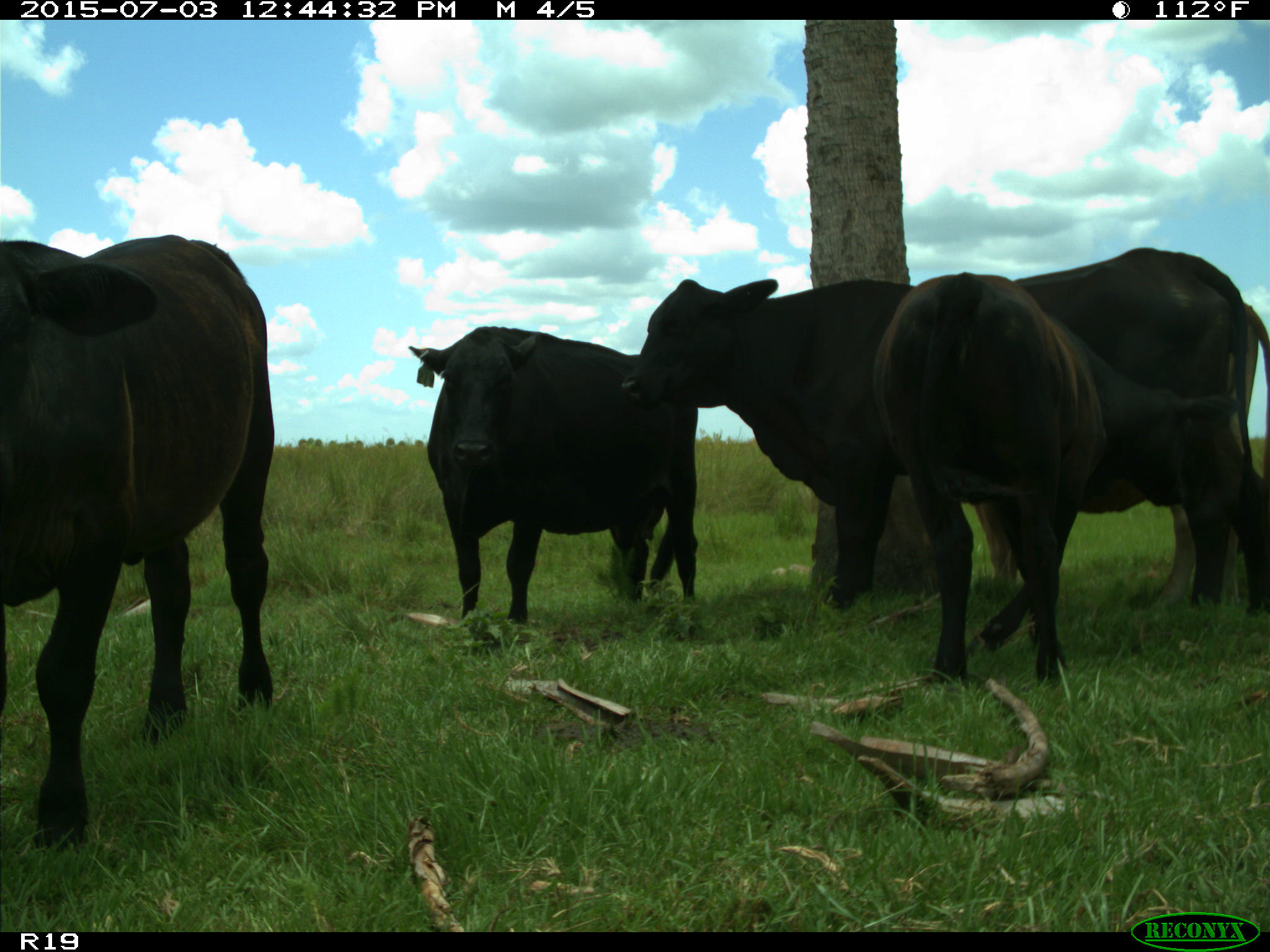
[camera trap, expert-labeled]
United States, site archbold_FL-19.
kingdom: Animalia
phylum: Chordata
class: Mammalia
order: Artiodactyla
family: Bovidae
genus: Bos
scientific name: Bos taurus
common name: domestic cow